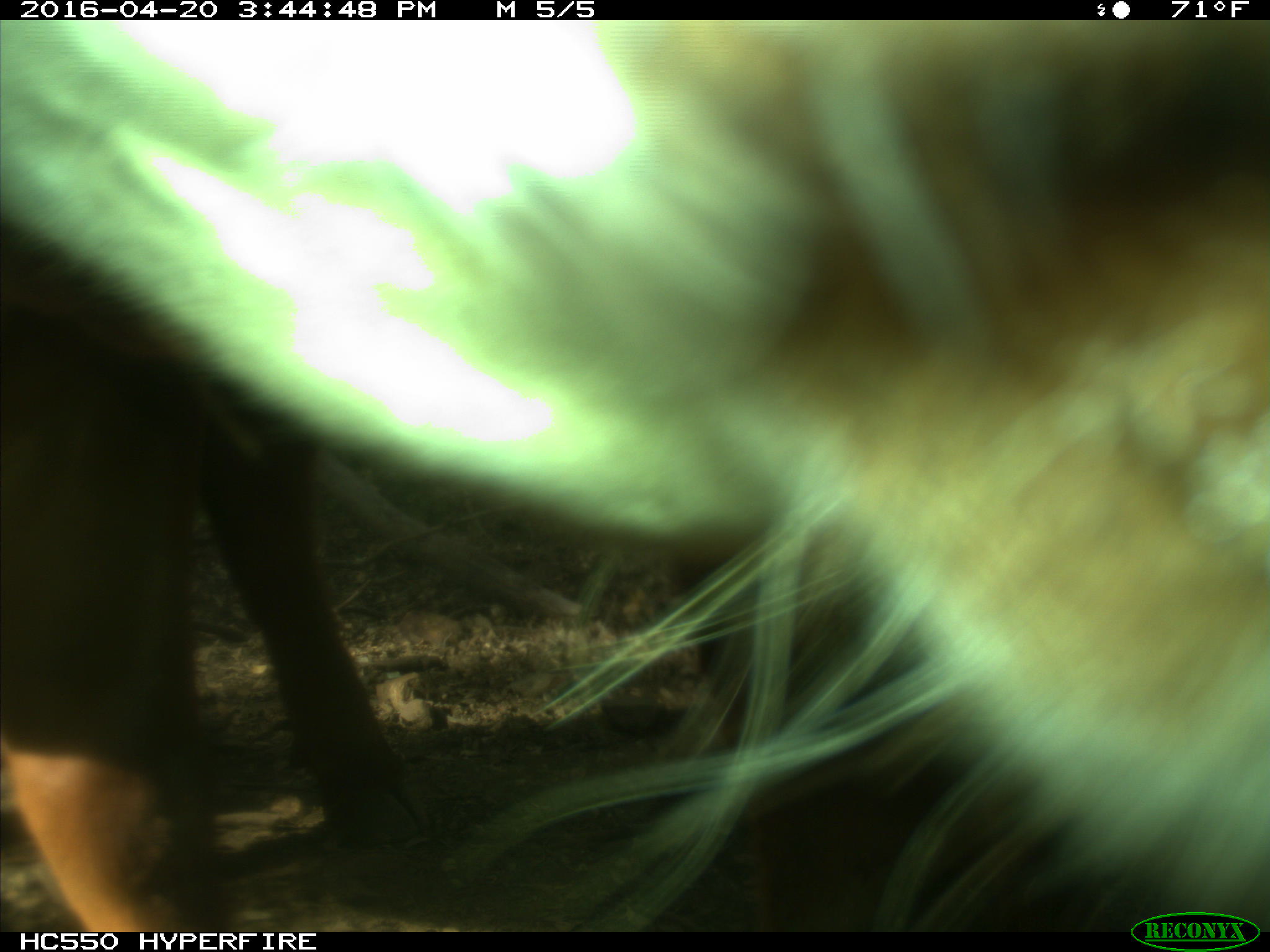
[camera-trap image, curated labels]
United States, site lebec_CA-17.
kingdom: Animalia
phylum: Chordata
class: Mammalia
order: Artiodactyla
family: Bovidae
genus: Bos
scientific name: Bos taurus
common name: domestic cow